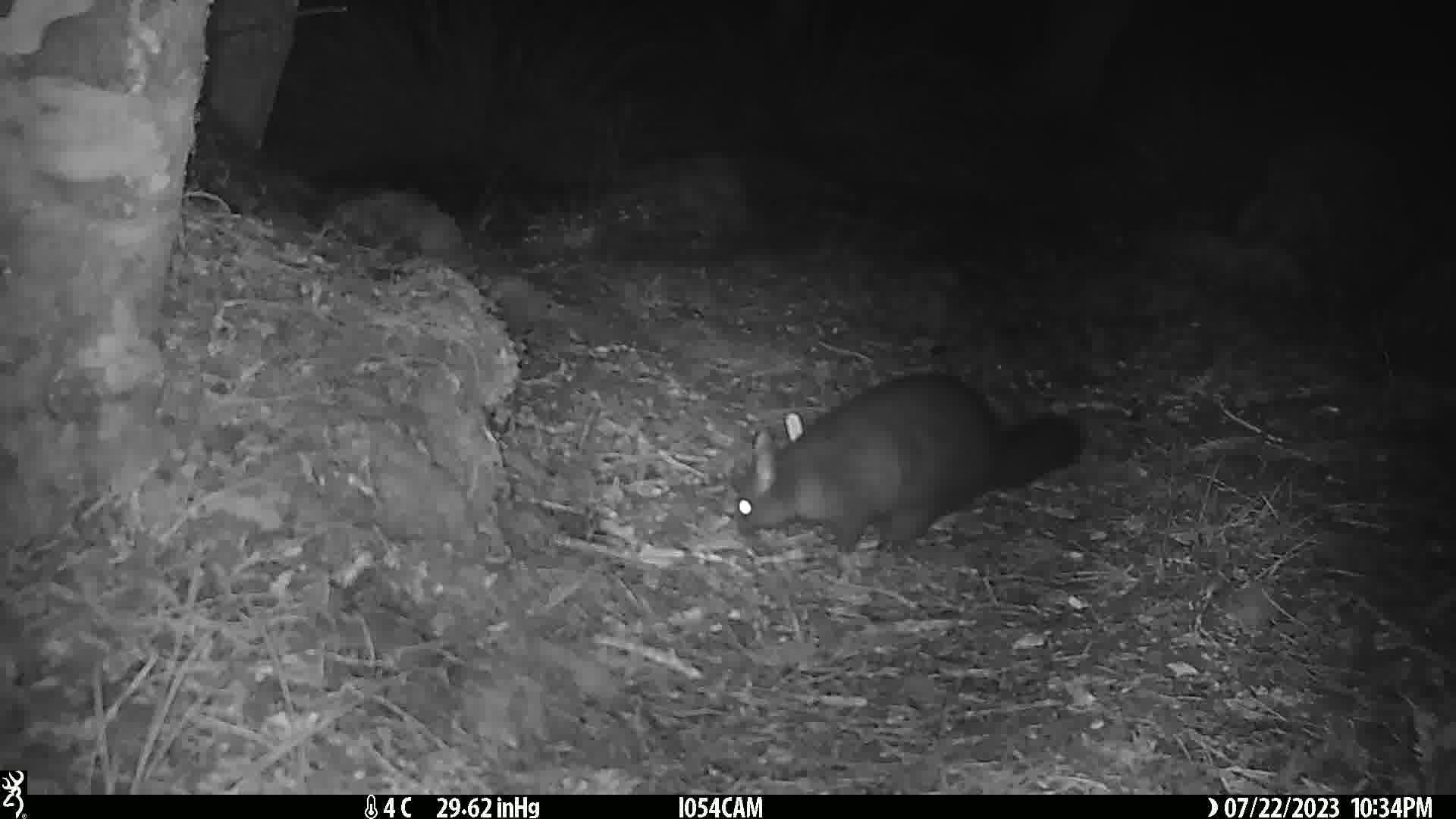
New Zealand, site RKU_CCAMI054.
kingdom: Animalia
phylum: Chordata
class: Mammalia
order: Diprotodontia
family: Phalangeridae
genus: Trichosurus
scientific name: Trichosurus vulpecula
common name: common brushtail possum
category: possum